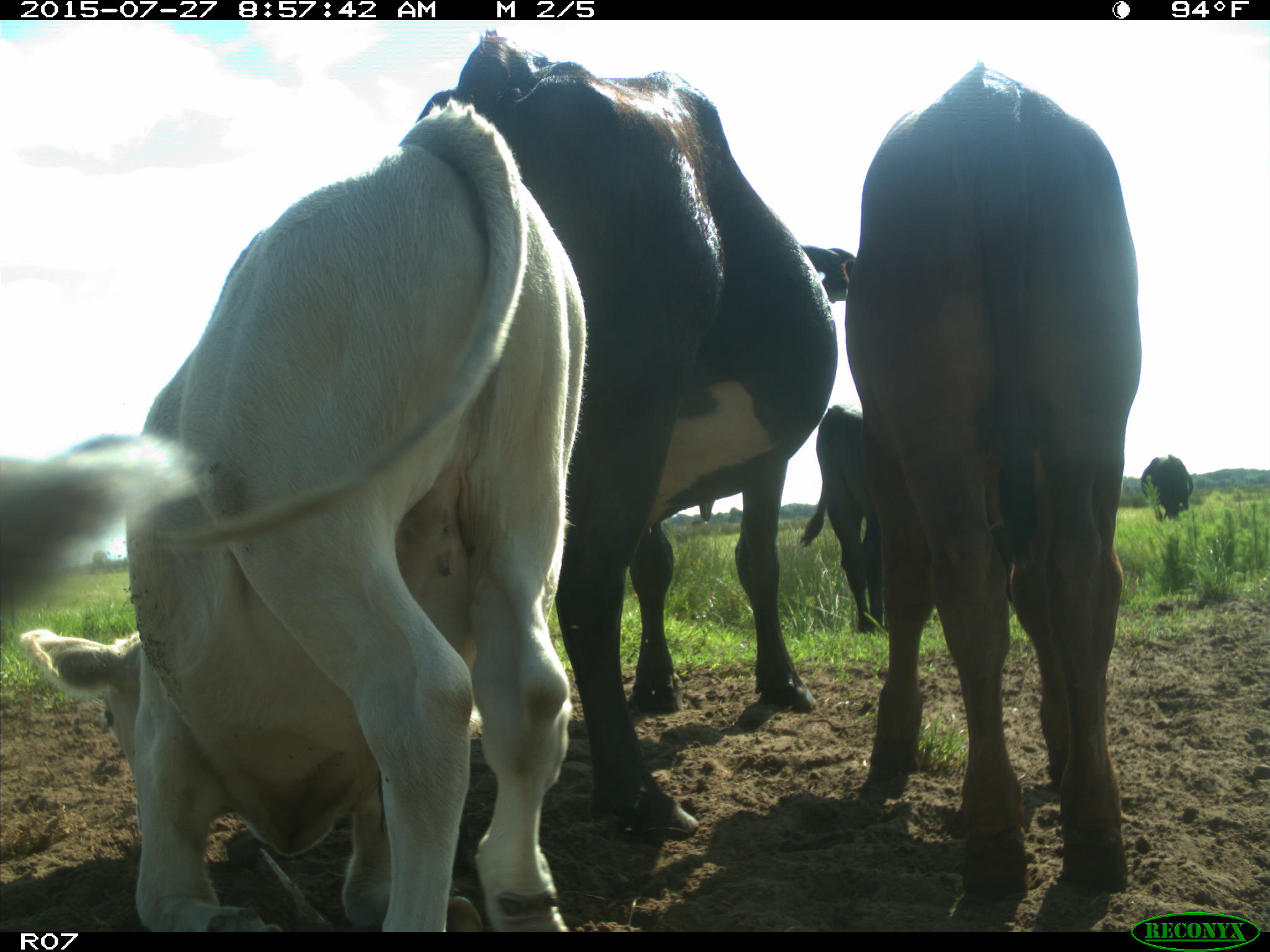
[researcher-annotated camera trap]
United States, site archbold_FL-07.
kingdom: Animalia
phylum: Chordata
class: Mammalia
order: Artiodactyla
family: Bovidae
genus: Bos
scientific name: Bos taurus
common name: domestic cow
Bos taurus (domestic cow).